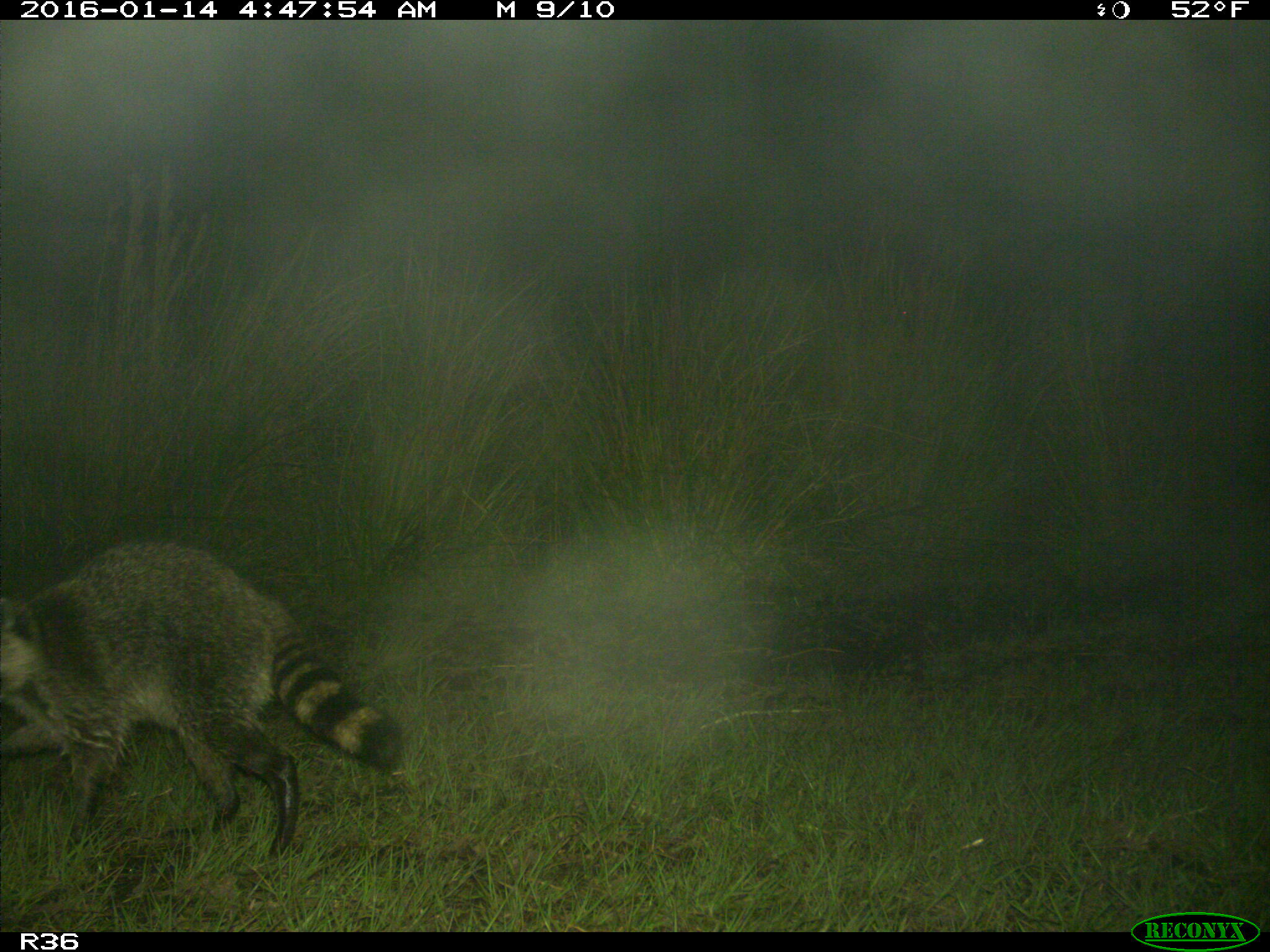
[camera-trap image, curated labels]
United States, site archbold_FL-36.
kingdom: Animalia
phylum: Chordata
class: Mammalia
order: Carnivora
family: Procyonidae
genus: Procyon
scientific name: Procyon lotor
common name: common raccoon